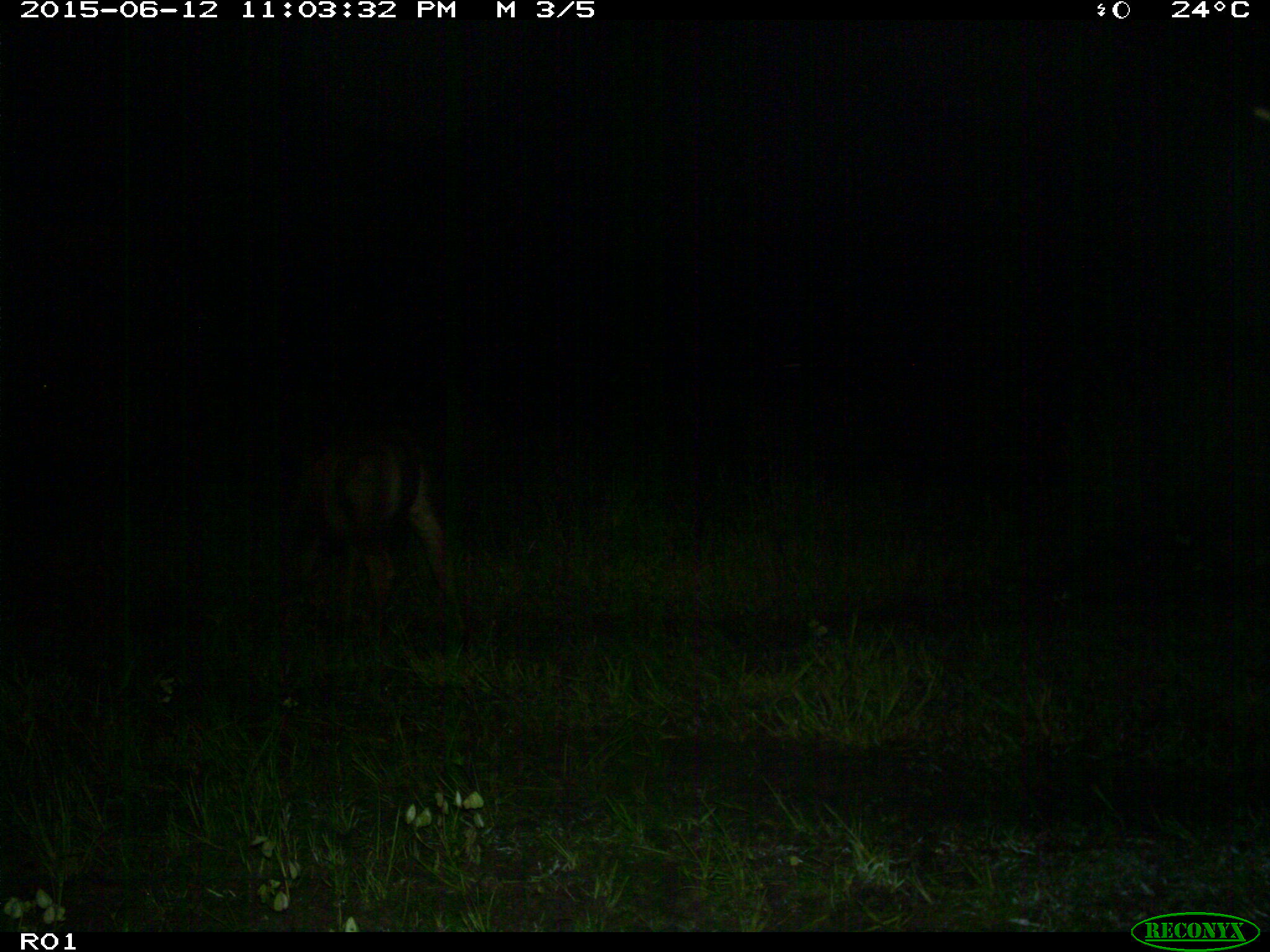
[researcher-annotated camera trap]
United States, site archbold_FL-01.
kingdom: Animalia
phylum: Chordata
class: Mammalia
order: Artiodactyla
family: Bovidae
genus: Bos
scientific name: Bos taurus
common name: domestic cow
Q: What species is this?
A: Bos taurus (domestic cow).